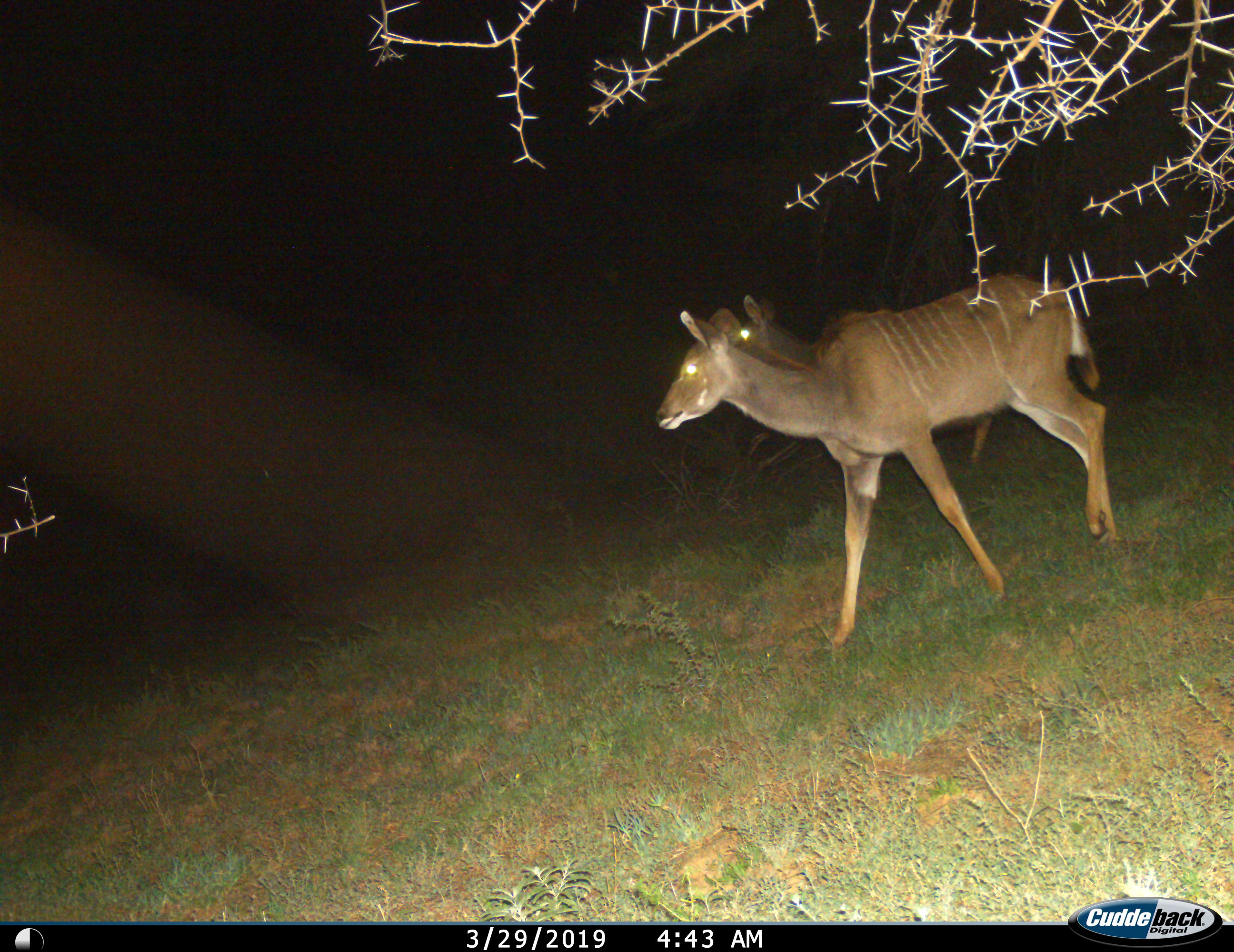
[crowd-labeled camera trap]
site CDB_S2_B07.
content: unidentified animal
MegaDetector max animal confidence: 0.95